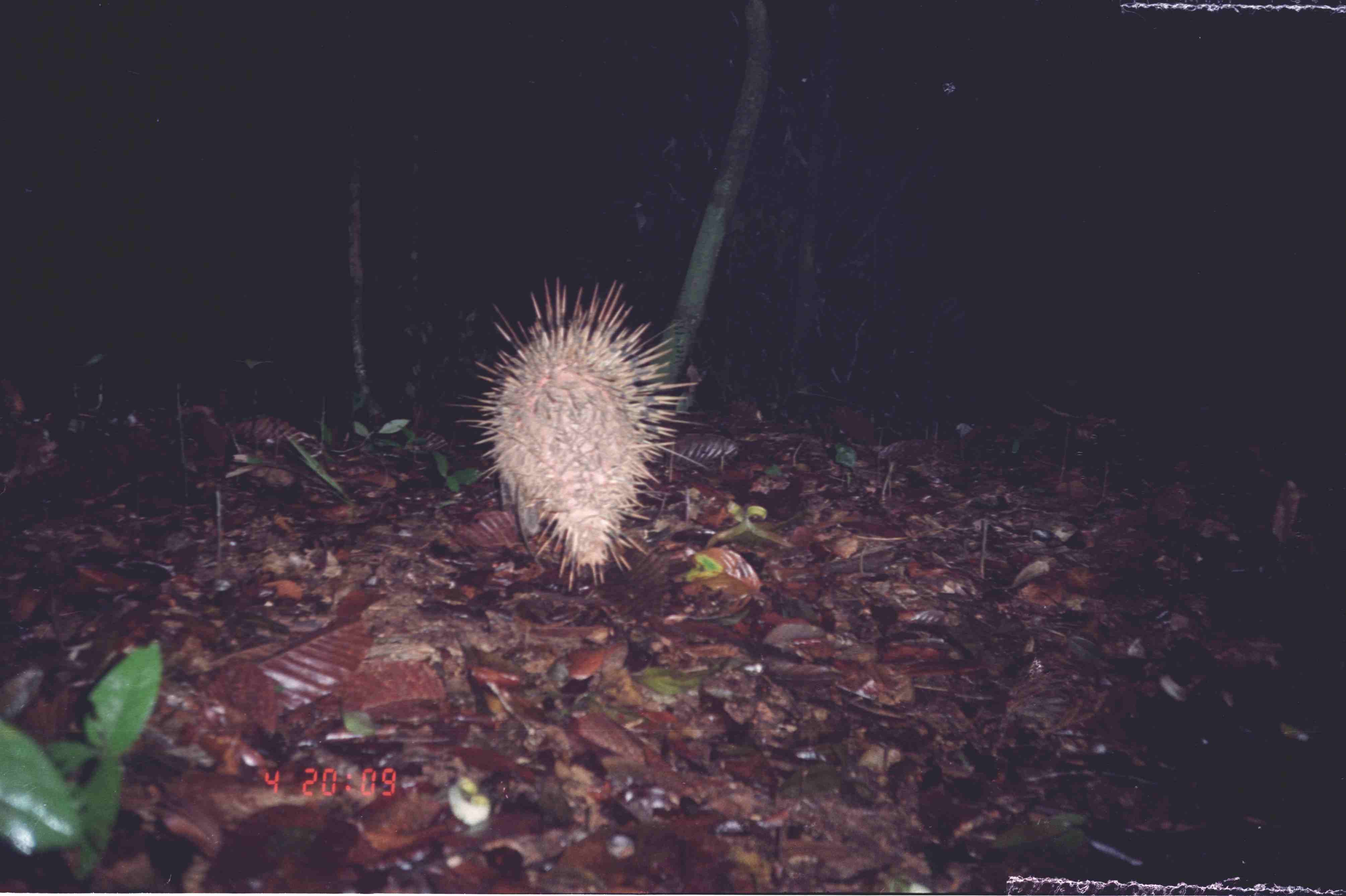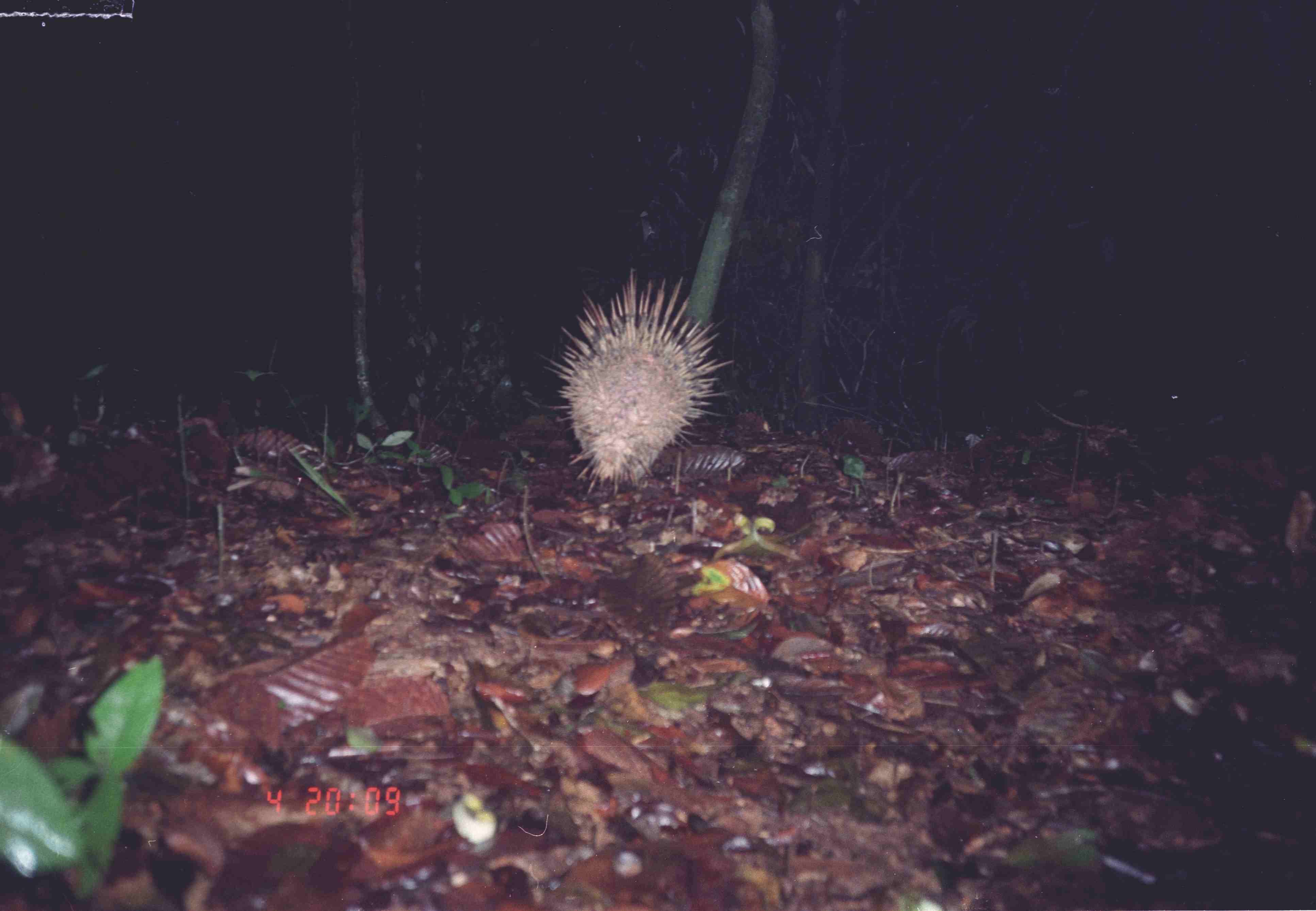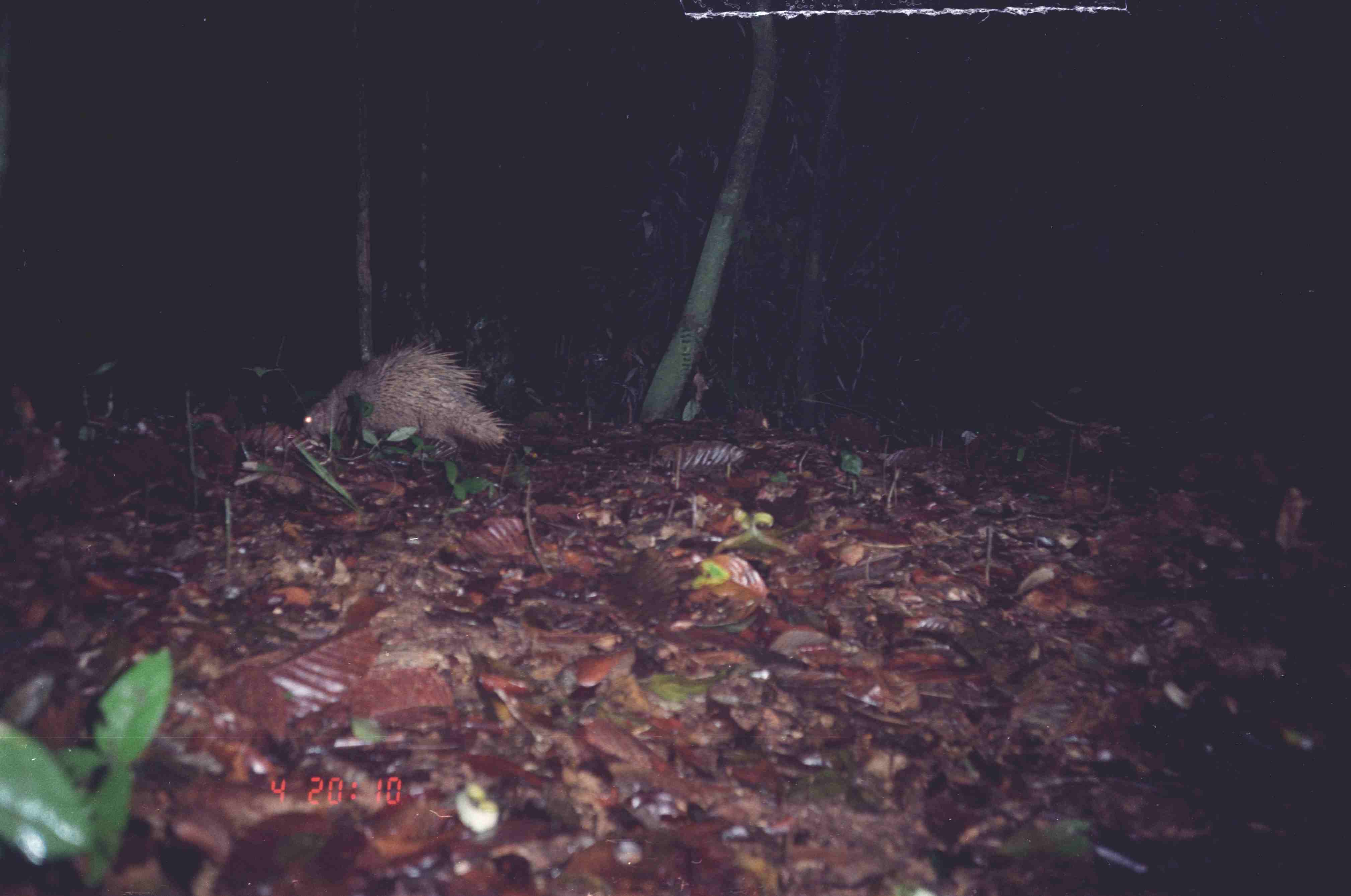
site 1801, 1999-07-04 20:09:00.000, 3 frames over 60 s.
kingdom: Animalia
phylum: Chordata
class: Mammalia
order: Rodentia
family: Hystricidae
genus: Hystrix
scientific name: Hystrix brachyura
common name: east asian porcupine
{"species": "Hystrix brachyura (east asian porcupine)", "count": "1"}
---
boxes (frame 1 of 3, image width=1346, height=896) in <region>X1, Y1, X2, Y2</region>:
hystrix brachyura: <region>442, 271, 716, 597</region>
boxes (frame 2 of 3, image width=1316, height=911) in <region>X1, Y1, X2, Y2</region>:
hystrix brachyura: <region>530, 267, 735, 500</region>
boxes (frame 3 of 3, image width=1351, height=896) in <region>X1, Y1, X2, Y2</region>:
hystrix brachyura: <region>295, 328, 514, 468</region>